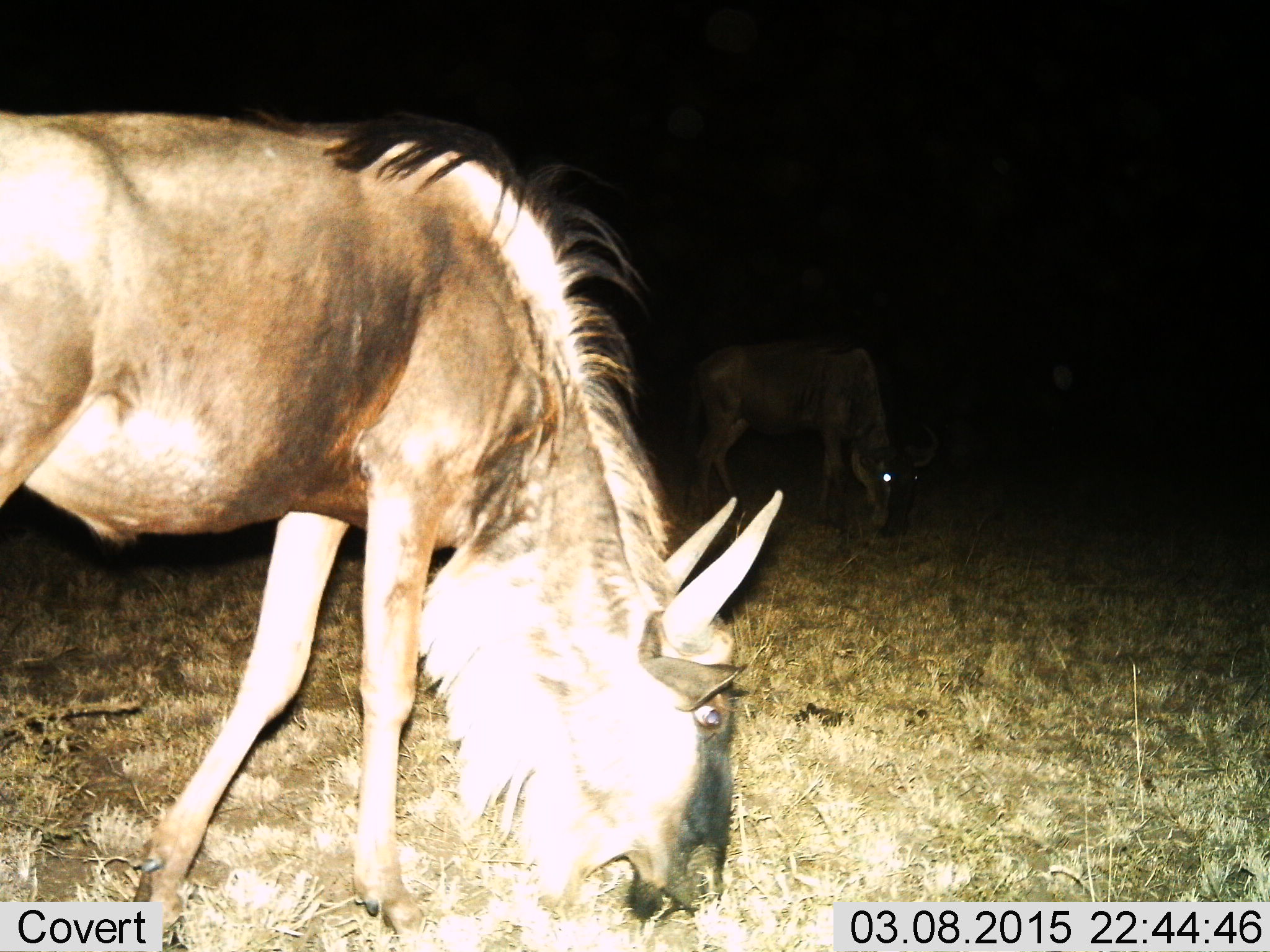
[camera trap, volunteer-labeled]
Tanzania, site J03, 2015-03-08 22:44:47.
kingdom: Animalia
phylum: Chordata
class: Mammalia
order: Artiodactyla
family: Bovidae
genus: Connochaetes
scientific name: Connochaetes taurinus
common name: blue wildebeest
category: wildebeest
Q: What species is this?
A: Wildebeest (blue wildebeest) (Connochaetes taurinus).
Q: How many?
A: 2.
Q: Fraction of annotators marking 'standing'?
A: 30%.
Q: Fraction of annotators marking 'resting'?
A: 0%.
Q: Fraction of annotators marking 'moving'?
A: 0%.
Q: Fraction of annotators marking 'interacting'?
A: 0%.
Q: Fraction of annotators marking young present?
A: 0%.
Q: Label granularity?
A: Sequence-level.